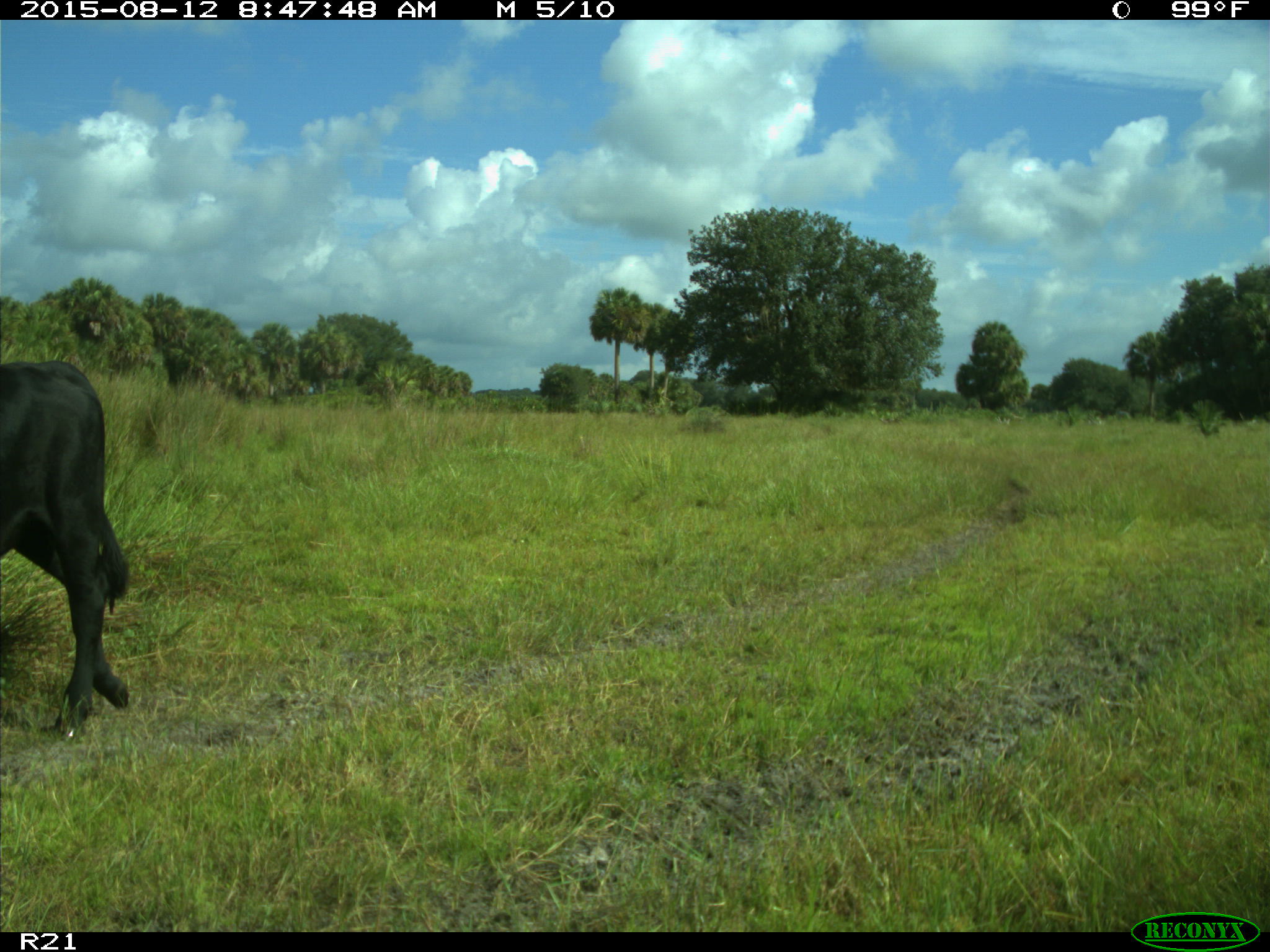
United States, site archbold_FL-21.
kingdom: Animalia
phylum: Chordata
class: Mammalia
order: Artiodactyla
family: Bovidae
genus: Bos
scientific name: Bos taurus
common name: domestic cow